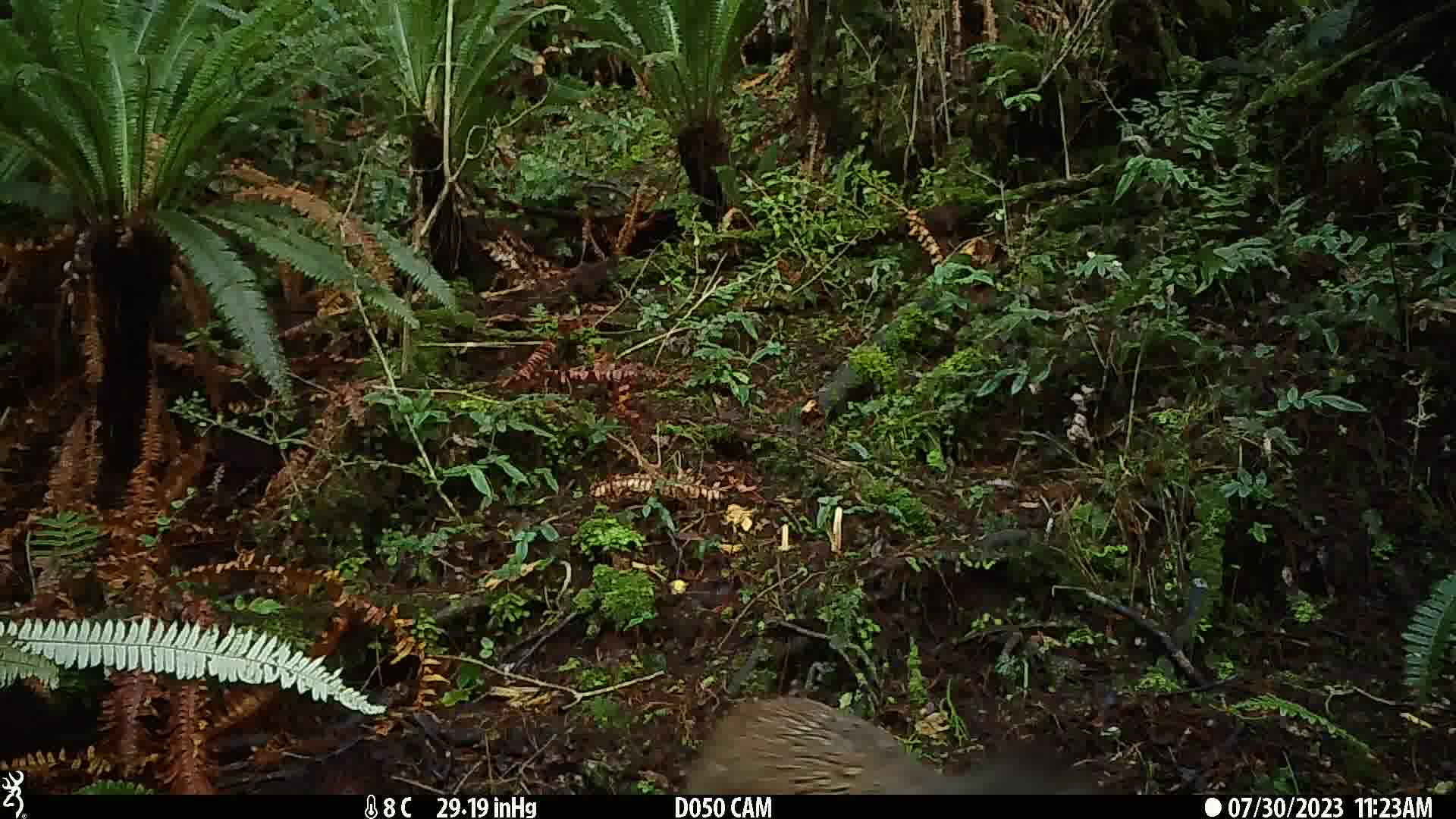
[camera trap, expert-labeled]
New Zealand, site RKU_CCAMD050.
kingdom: Animalia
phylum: Chordata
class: Aves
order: Apterygiformes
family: Apterygidae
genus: Apteryx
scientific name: Apteryx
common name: kiwi